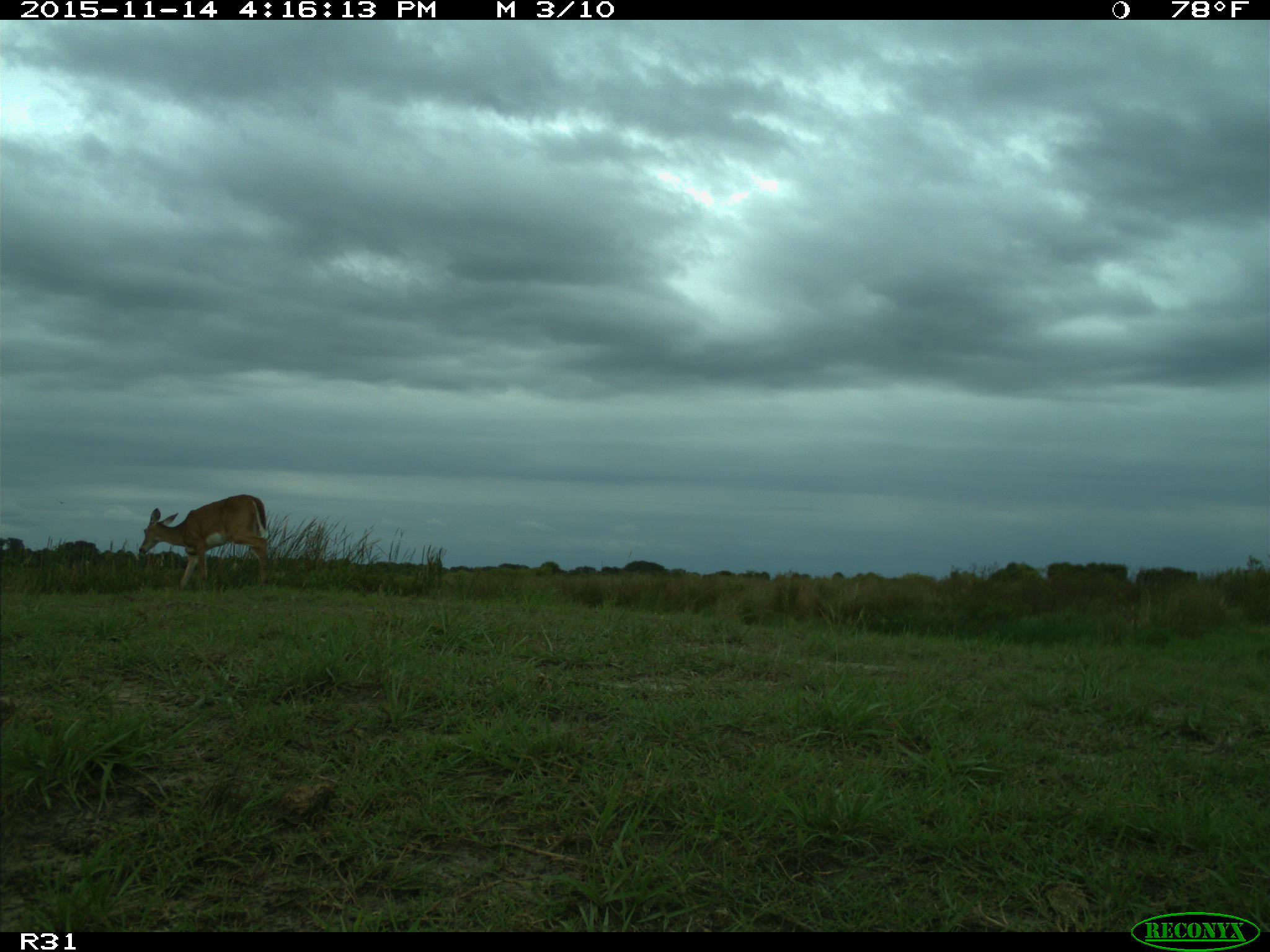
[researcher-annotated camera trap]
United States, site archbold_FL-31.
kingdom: Animalia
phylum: Chordata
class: Mammalia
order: Artiodactyla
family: Cervidae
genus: Odocoileus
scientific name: Odocoileus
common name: deer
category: unidentified deer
Unidentified deer (deer) (Odocoileus).